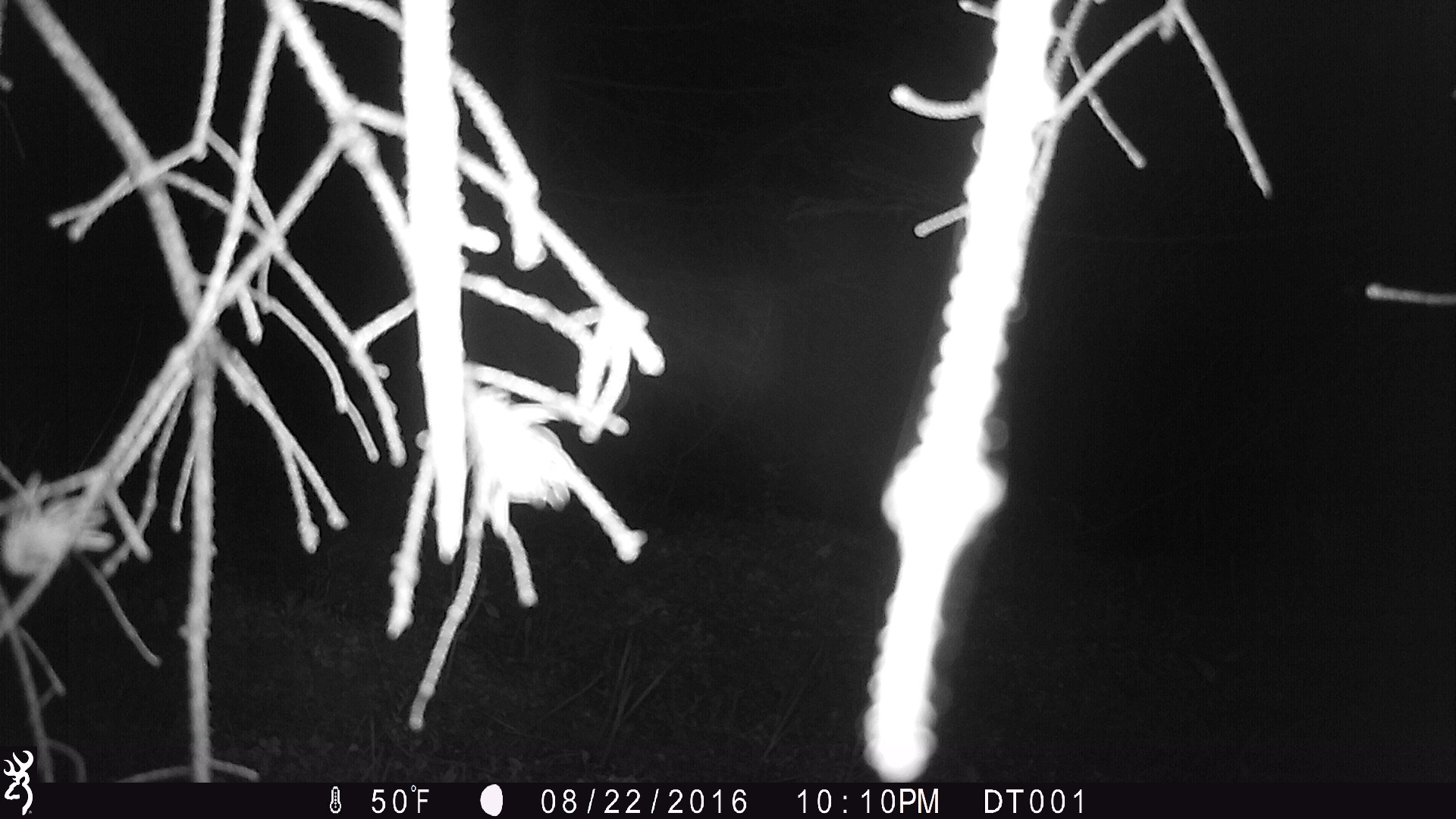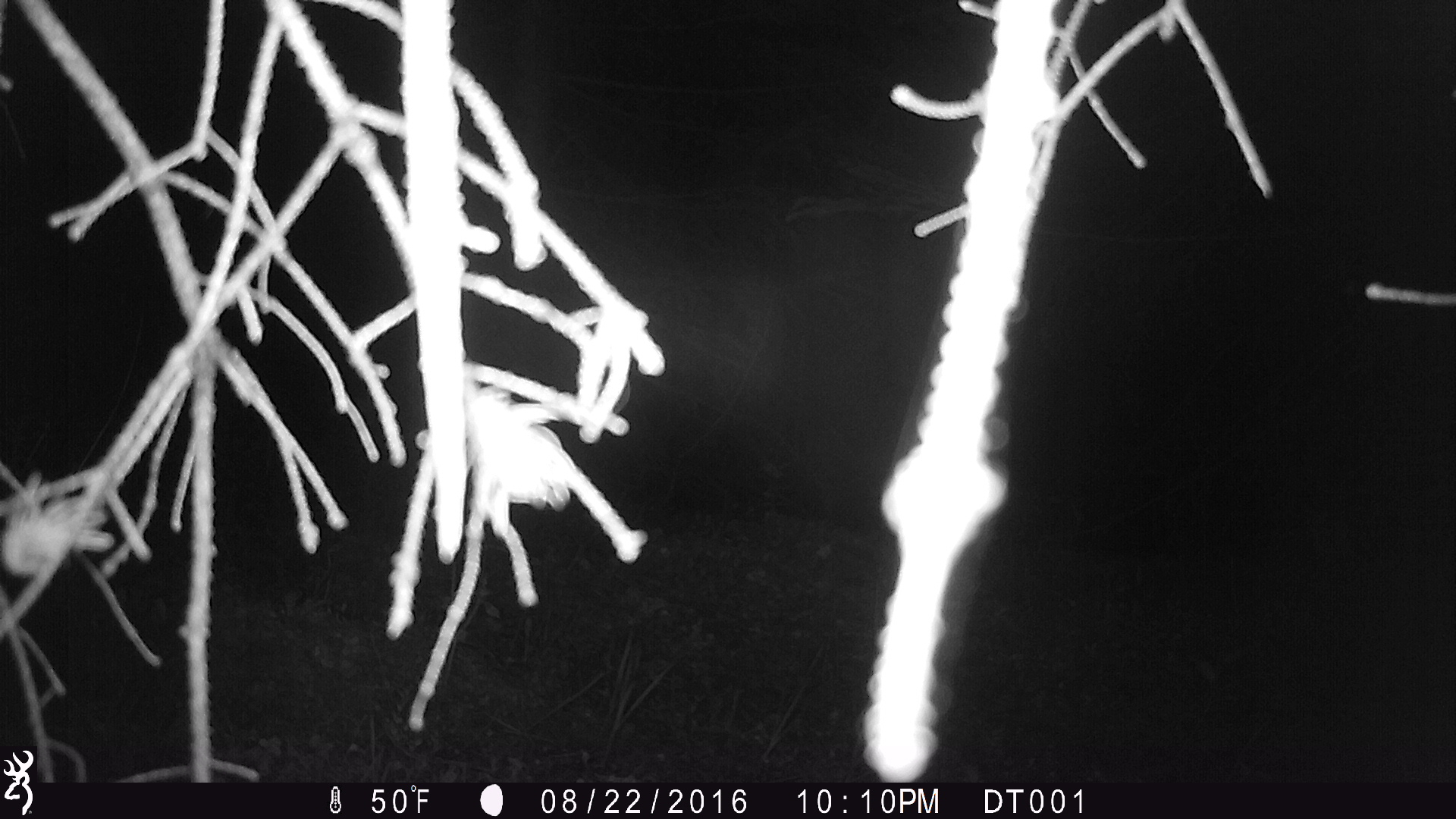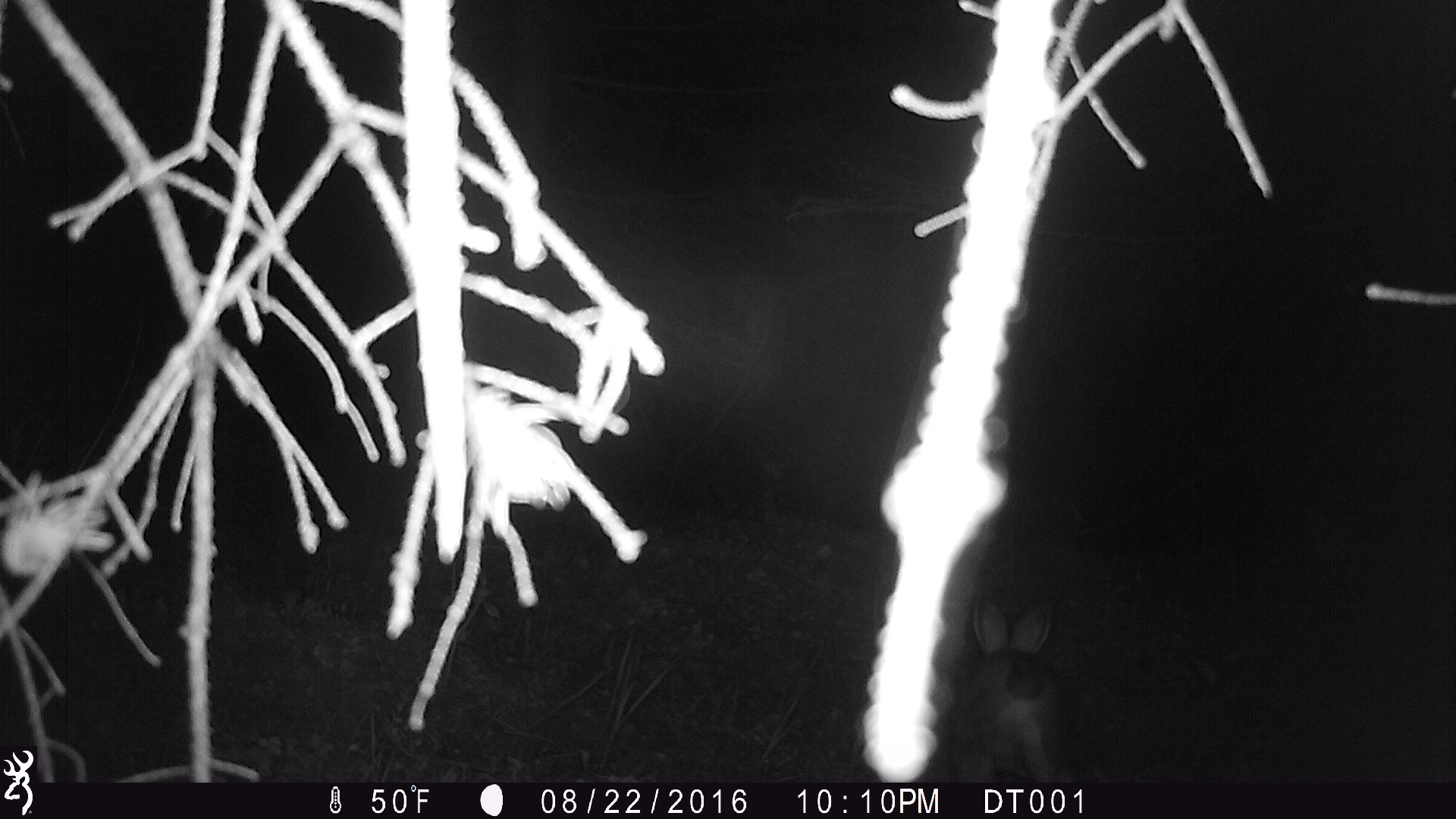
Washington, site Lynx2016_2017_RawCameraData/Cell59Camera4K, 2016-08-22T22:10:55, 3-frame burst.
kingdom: Animalia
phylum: Chordata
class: Mammalia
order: Lagomorpha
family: Leporidae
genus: Lepus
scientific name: Lepus americanus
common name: snowshoe hare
Lepus americanus (snowshoe hare). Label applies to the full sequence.